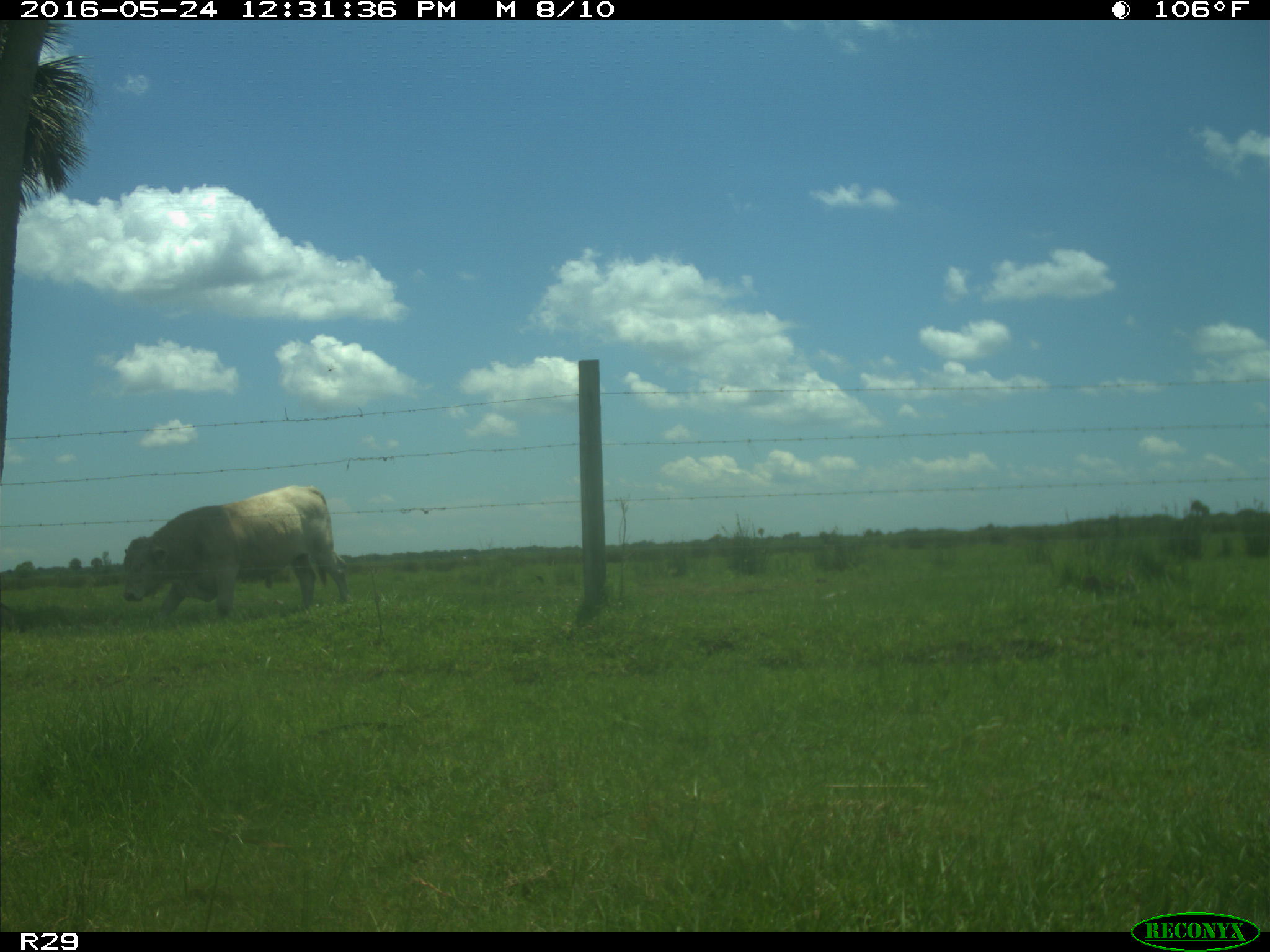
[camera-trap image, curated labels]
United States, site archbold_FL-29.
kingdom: Animalia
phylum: Chordata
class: Mammalia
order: Artiodactyla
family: Bovidae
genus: Bos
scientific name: Bos taurus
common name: domestic cow